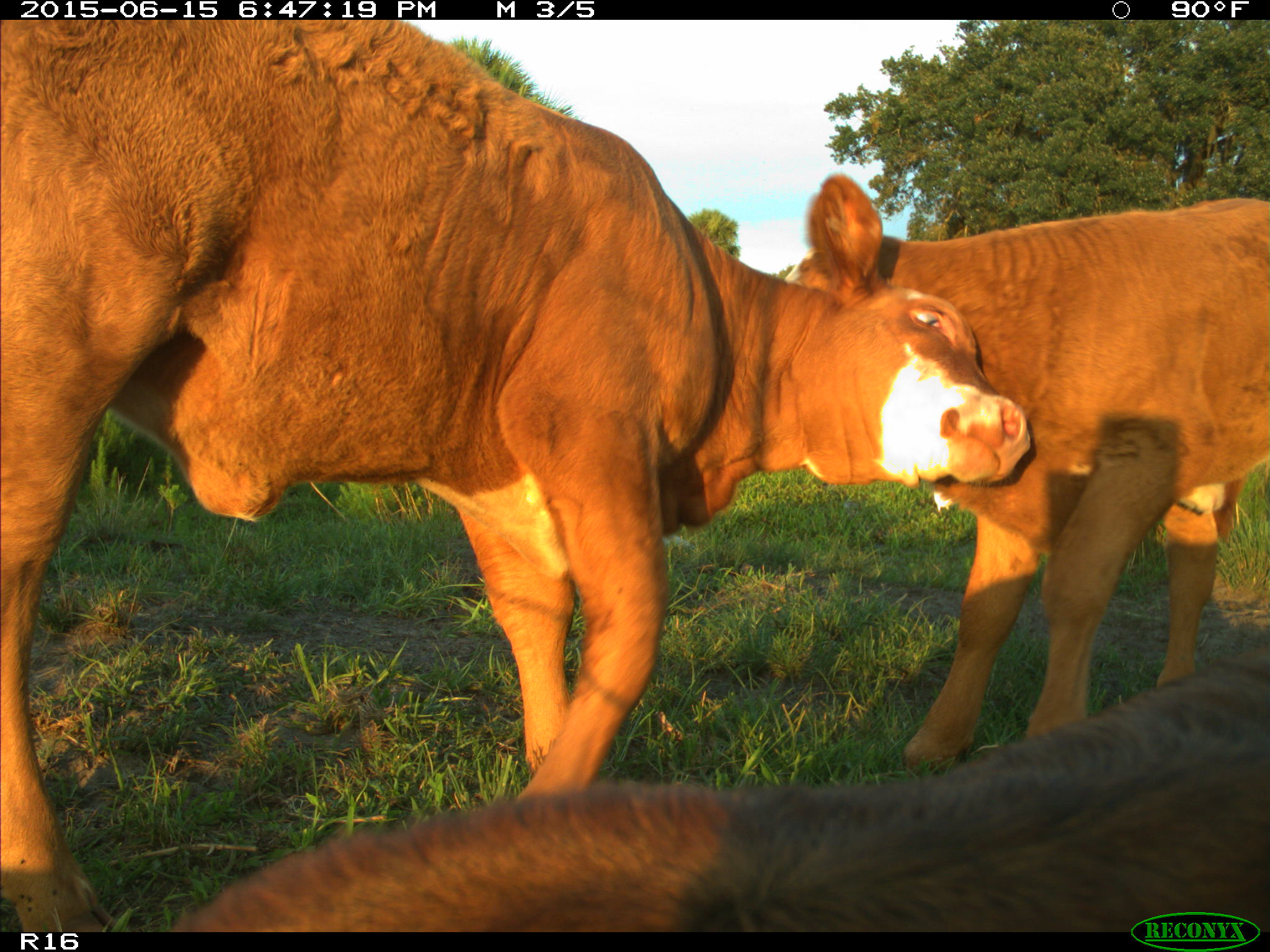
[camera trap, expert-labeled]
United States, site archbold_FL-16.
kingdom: Animalia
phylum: Chordata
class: Mammalia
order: Artiodactyla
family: Bovidae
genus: Bos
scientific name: Bos taurus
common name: domestic cow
Bos taurus (domestic cow).